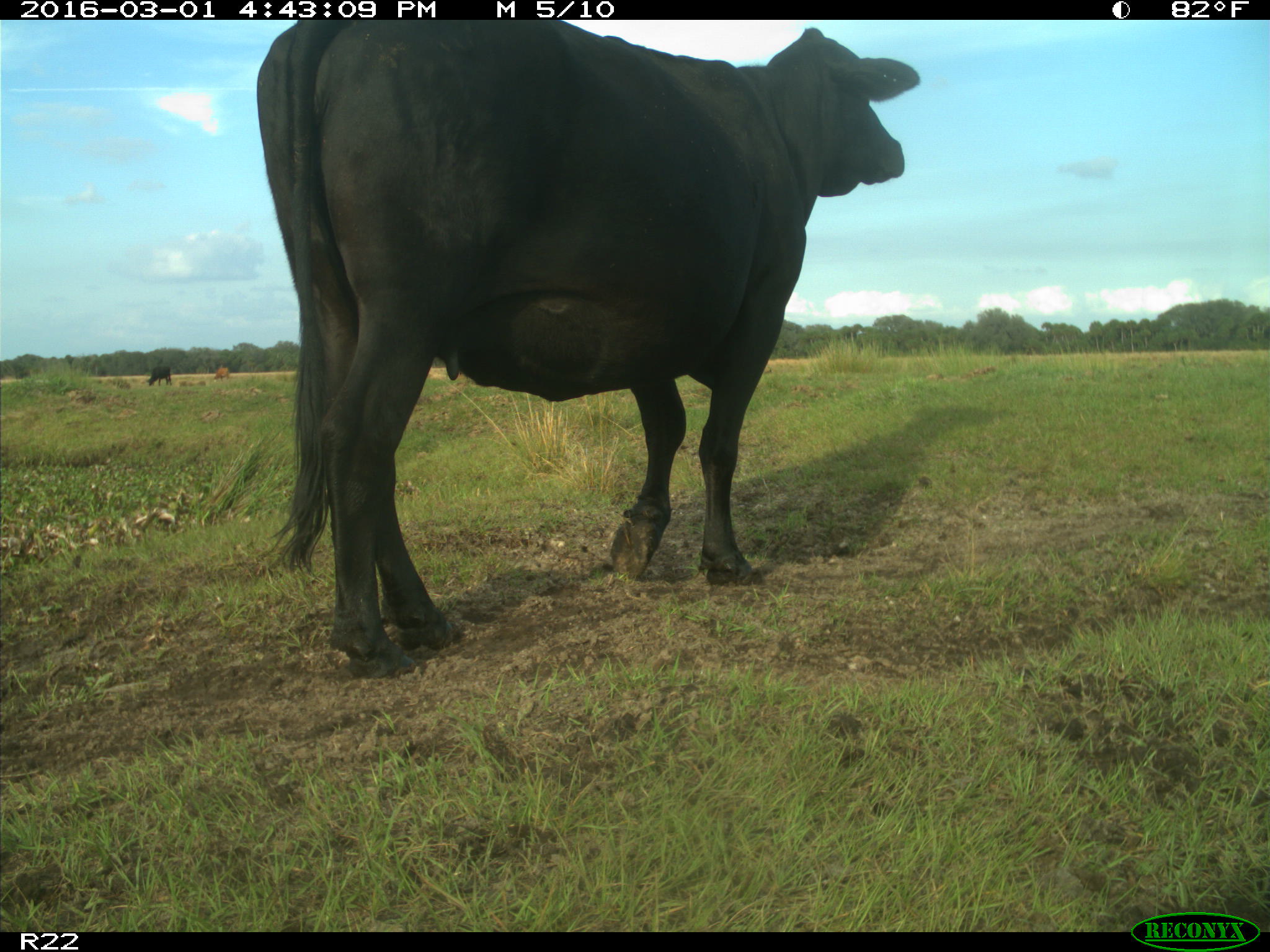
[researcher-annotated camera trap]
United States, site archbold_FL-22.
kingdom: Animalia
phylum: Chordata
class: Mammalia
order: Artiodactyla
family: Bovidae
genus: Bos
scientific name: Bos taurus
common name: domestic cow